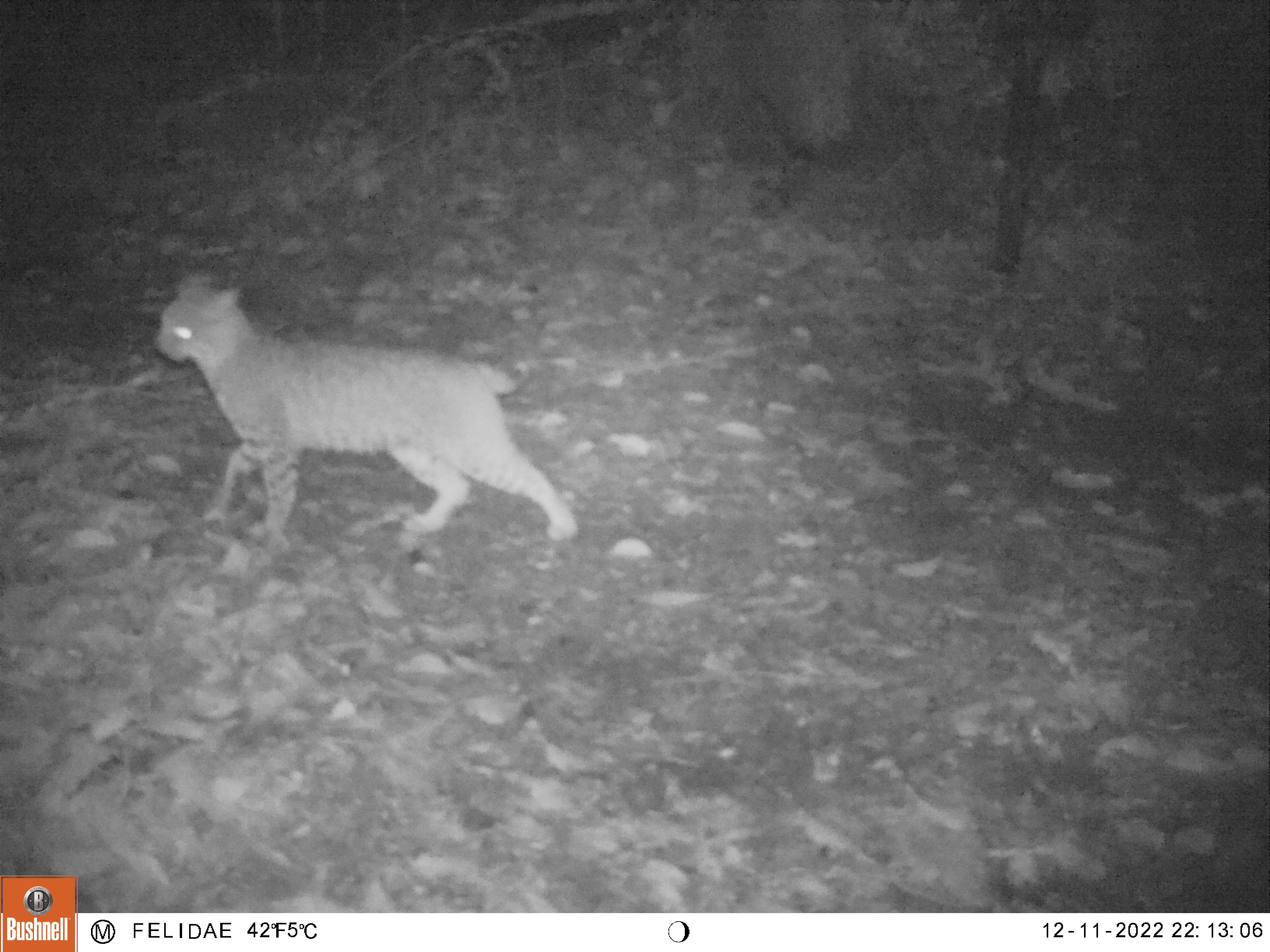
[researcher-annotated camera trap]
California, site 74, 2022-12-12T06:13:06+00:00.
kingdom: Animalia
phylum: Chordata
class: Mammalia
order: Carnivora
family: Felidae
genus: Lynx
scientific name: Lynx rufus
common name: bobcat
Bobcat (Lynx rufus).